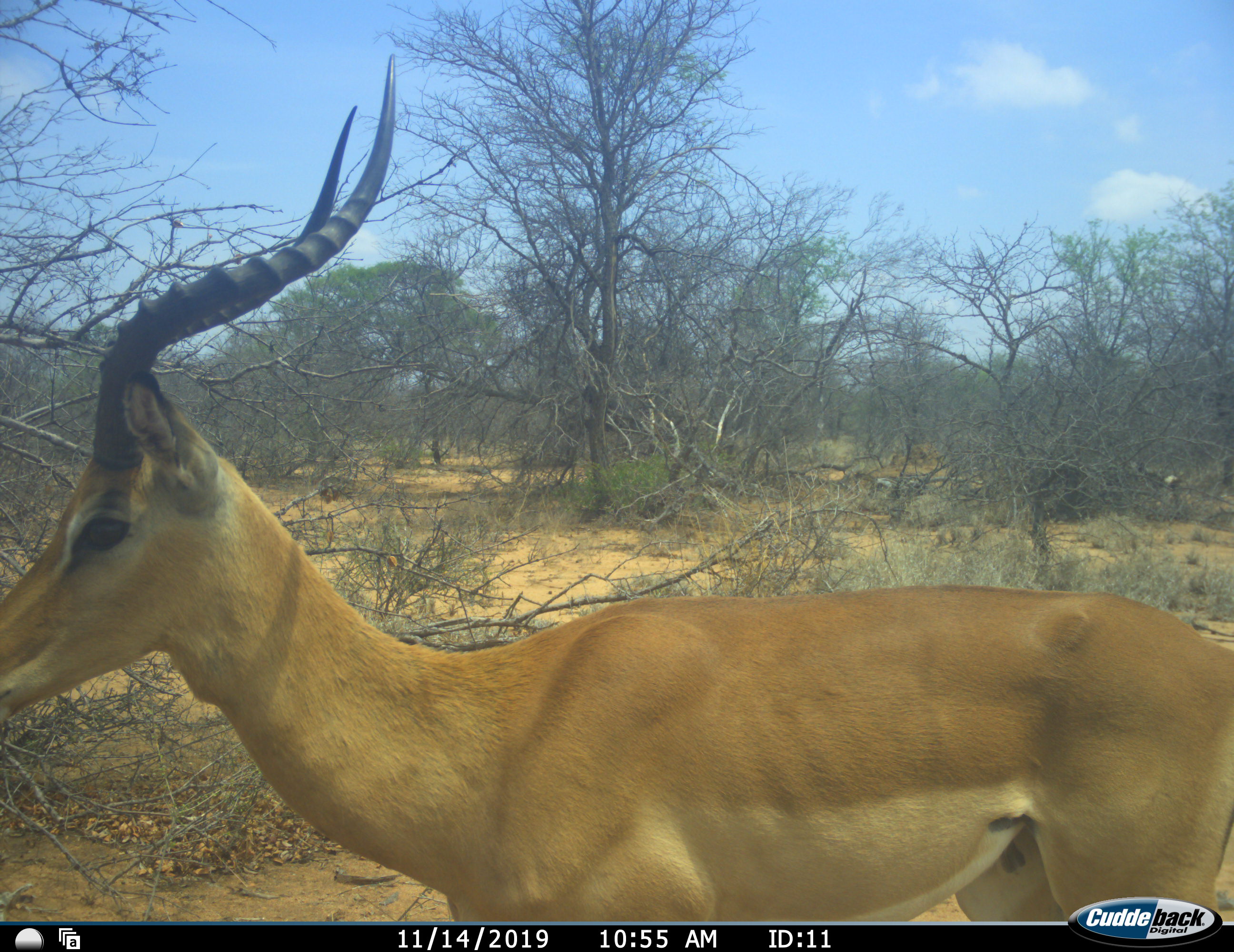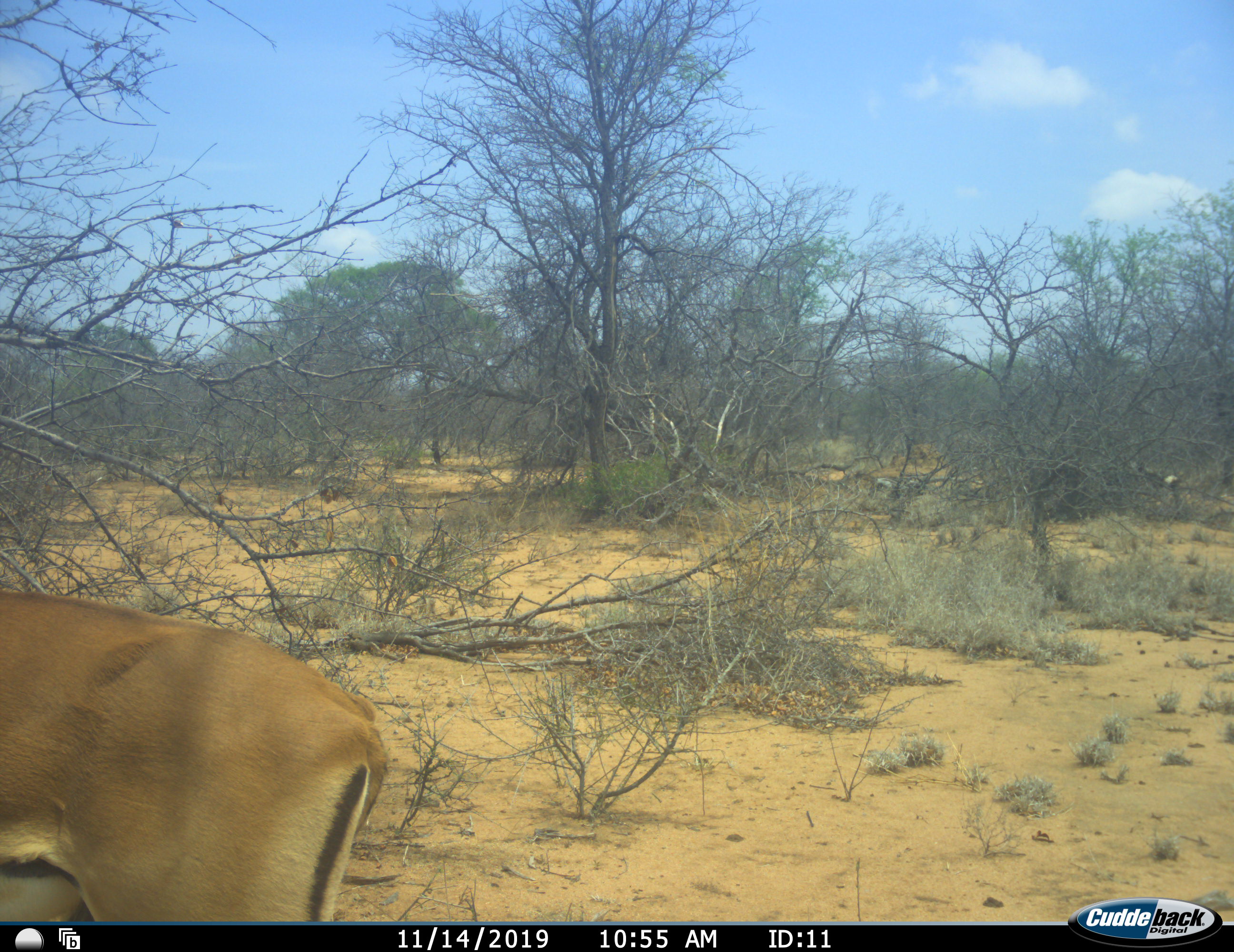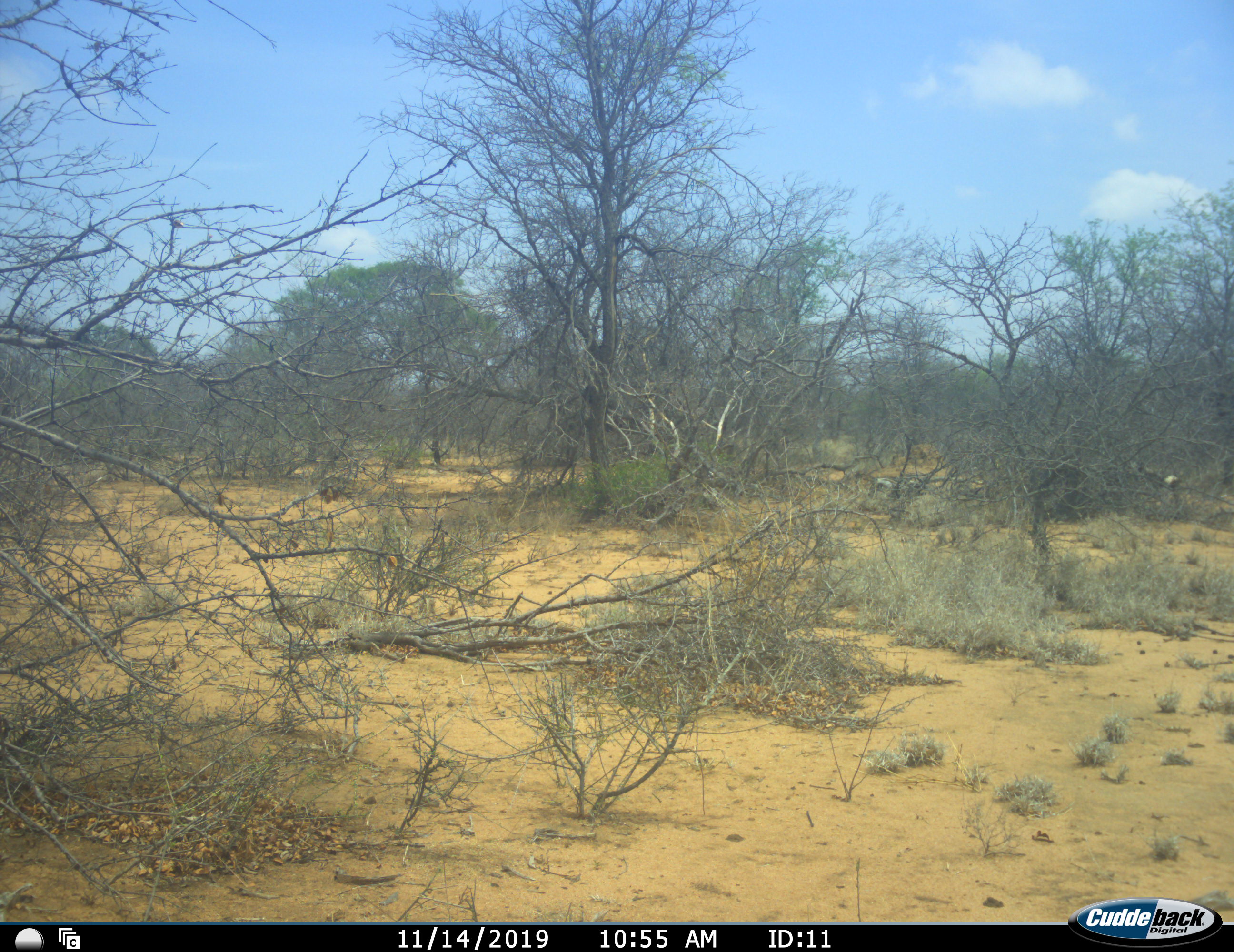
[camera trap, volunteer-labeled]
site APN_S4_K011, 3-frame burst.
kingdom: Animalia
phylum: Chordata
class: Mammalia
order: Artiodactyla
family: Bovidae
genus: Aepyceros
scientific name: Aepyceros melampus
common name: impala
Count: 1.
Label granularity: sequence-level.